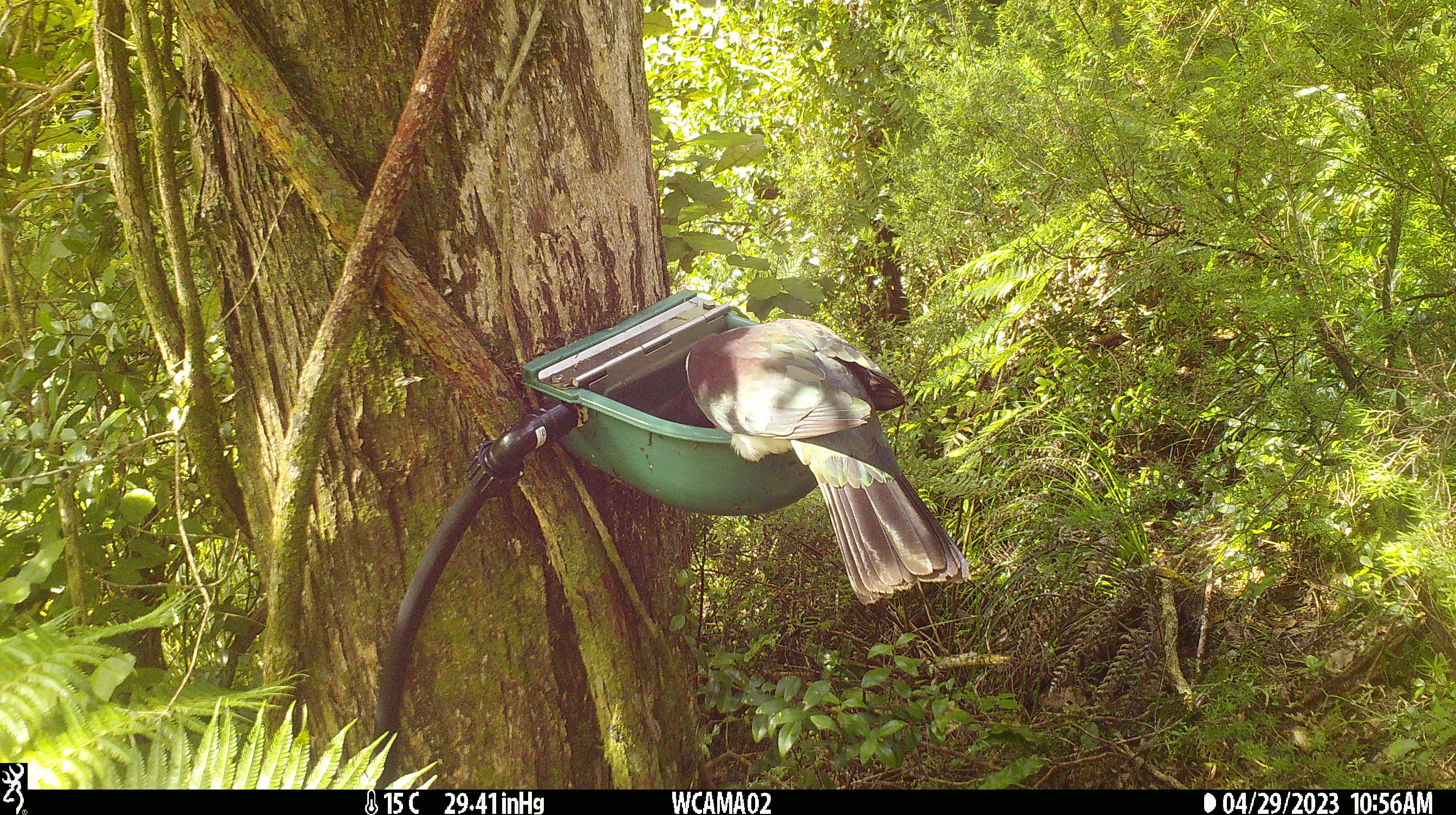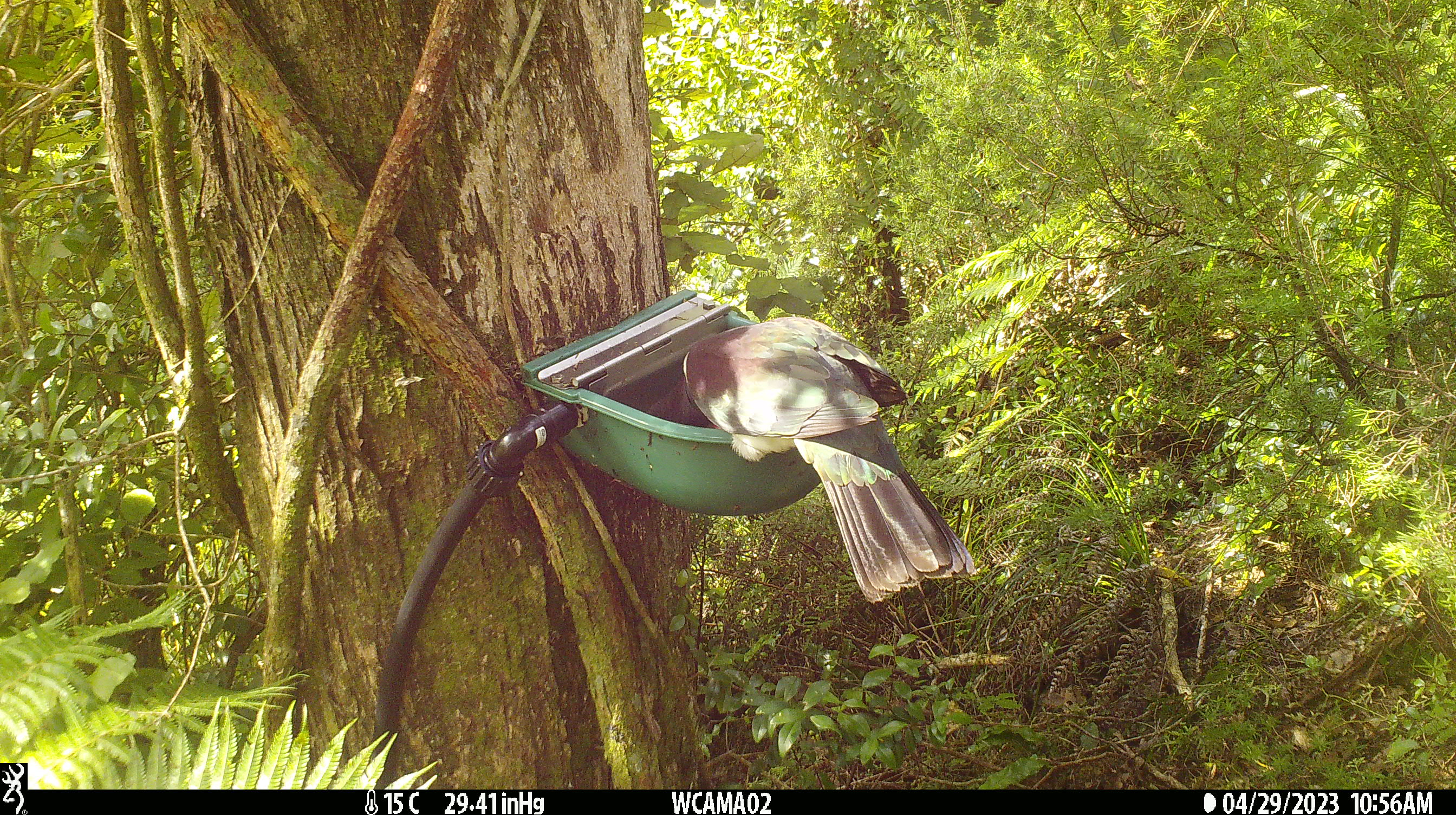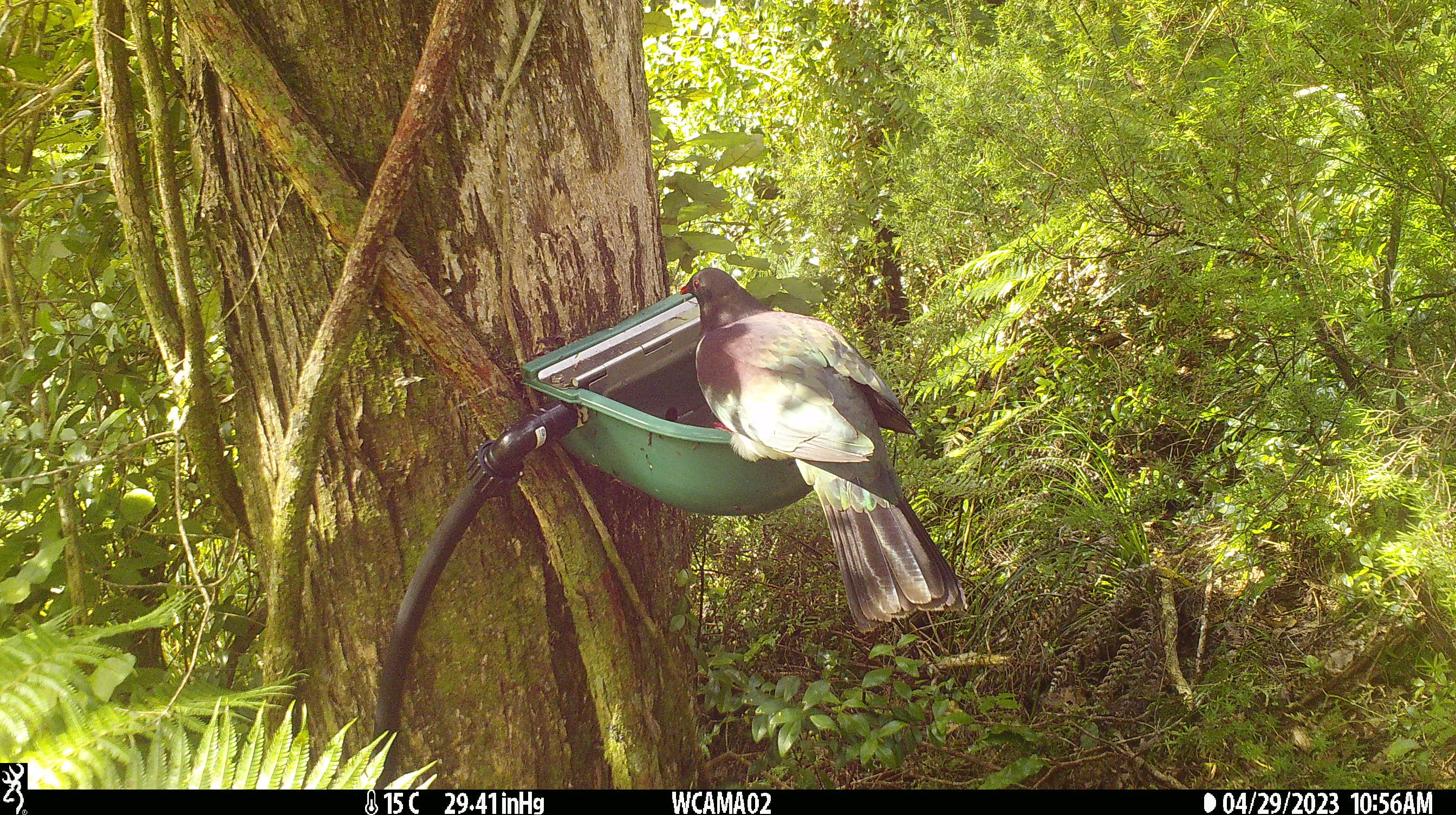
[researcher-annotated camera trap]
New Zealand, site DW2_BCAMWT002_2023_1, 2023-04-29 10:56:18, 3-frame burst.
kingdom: Animalia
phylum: Chordata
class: Aves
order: Columbiformes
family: Columbidae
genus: Hemiphaga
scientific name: Hemiphaga novaeseelandiae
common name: new zealand pigeon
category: kereru